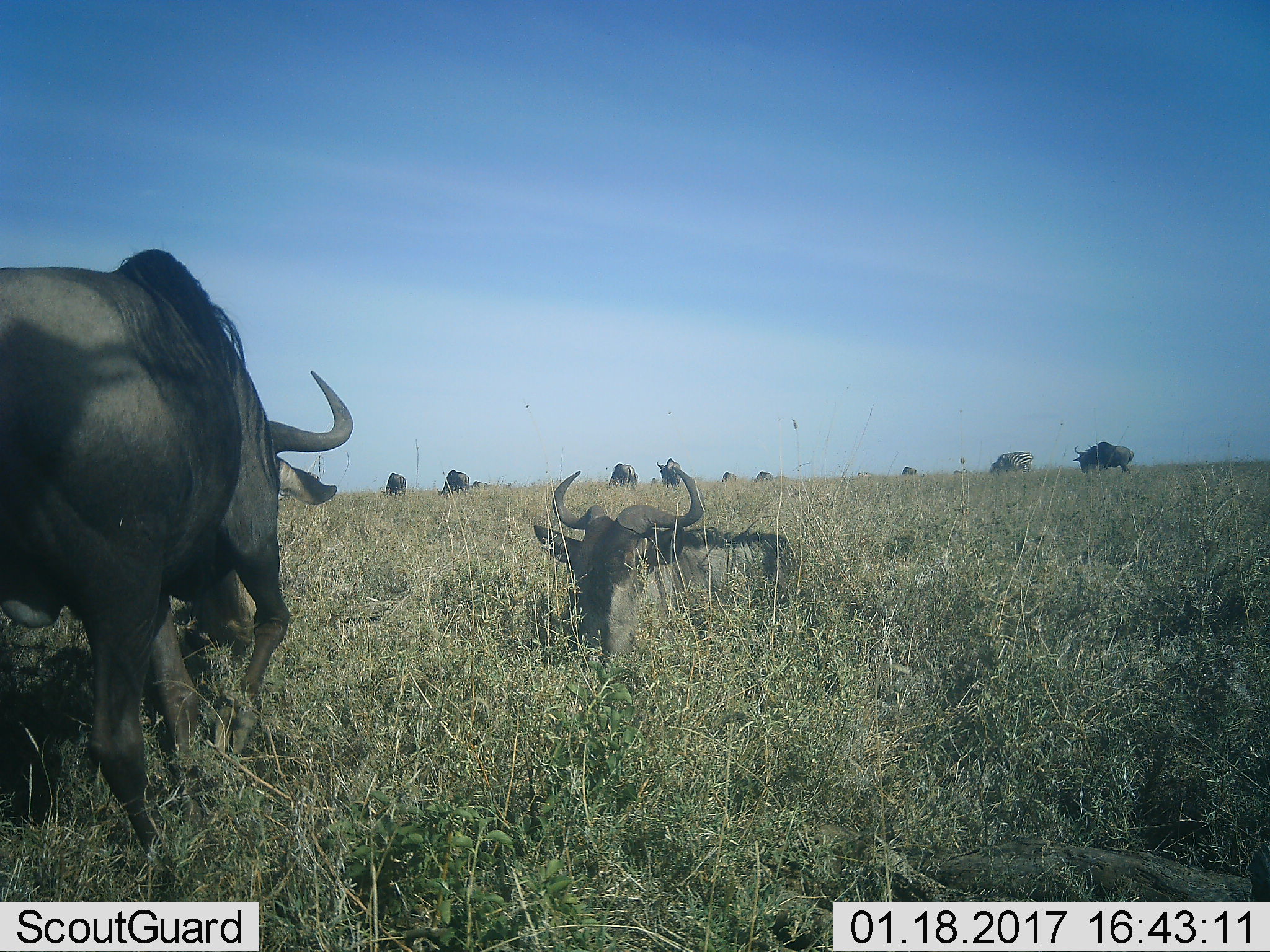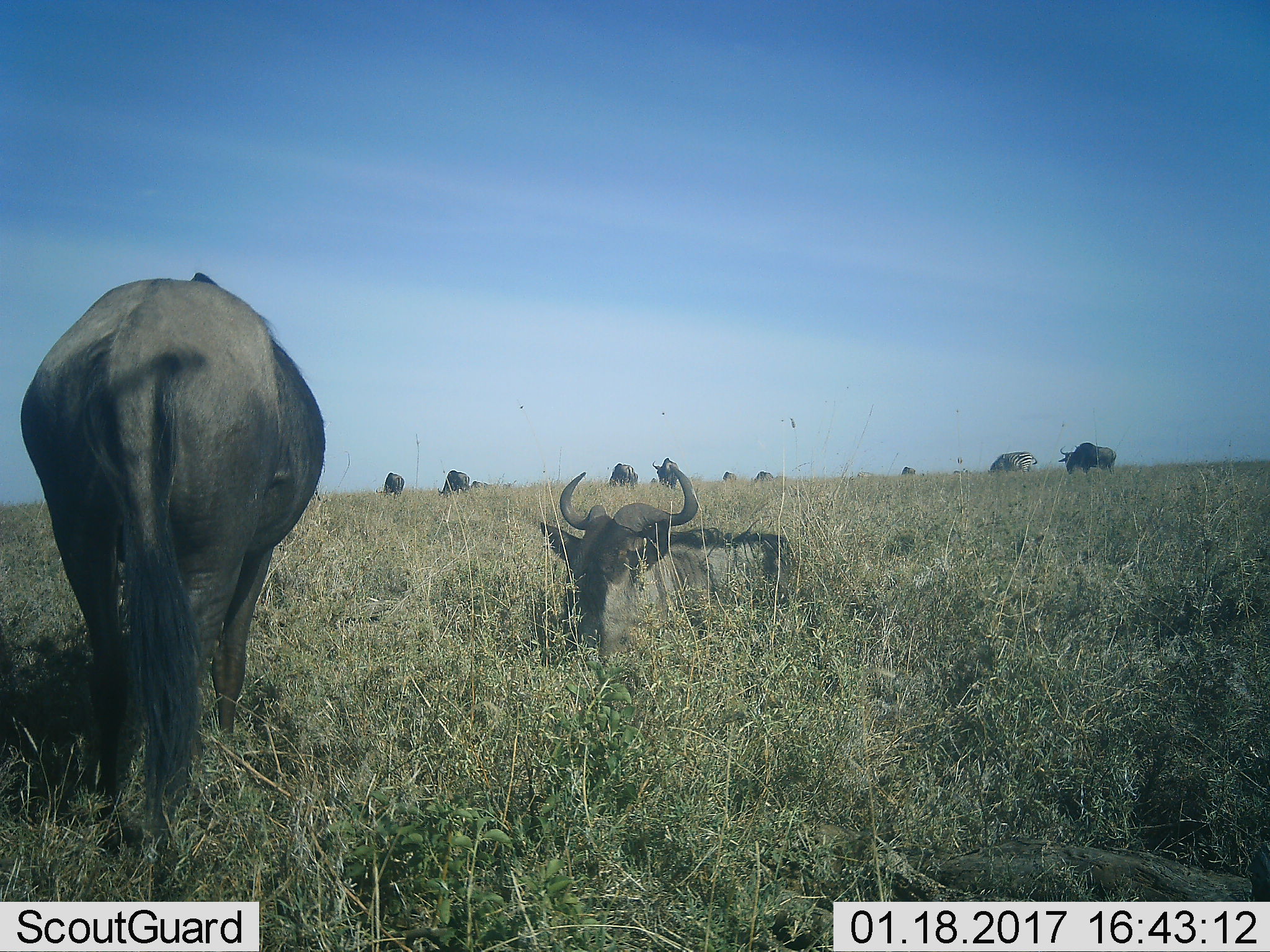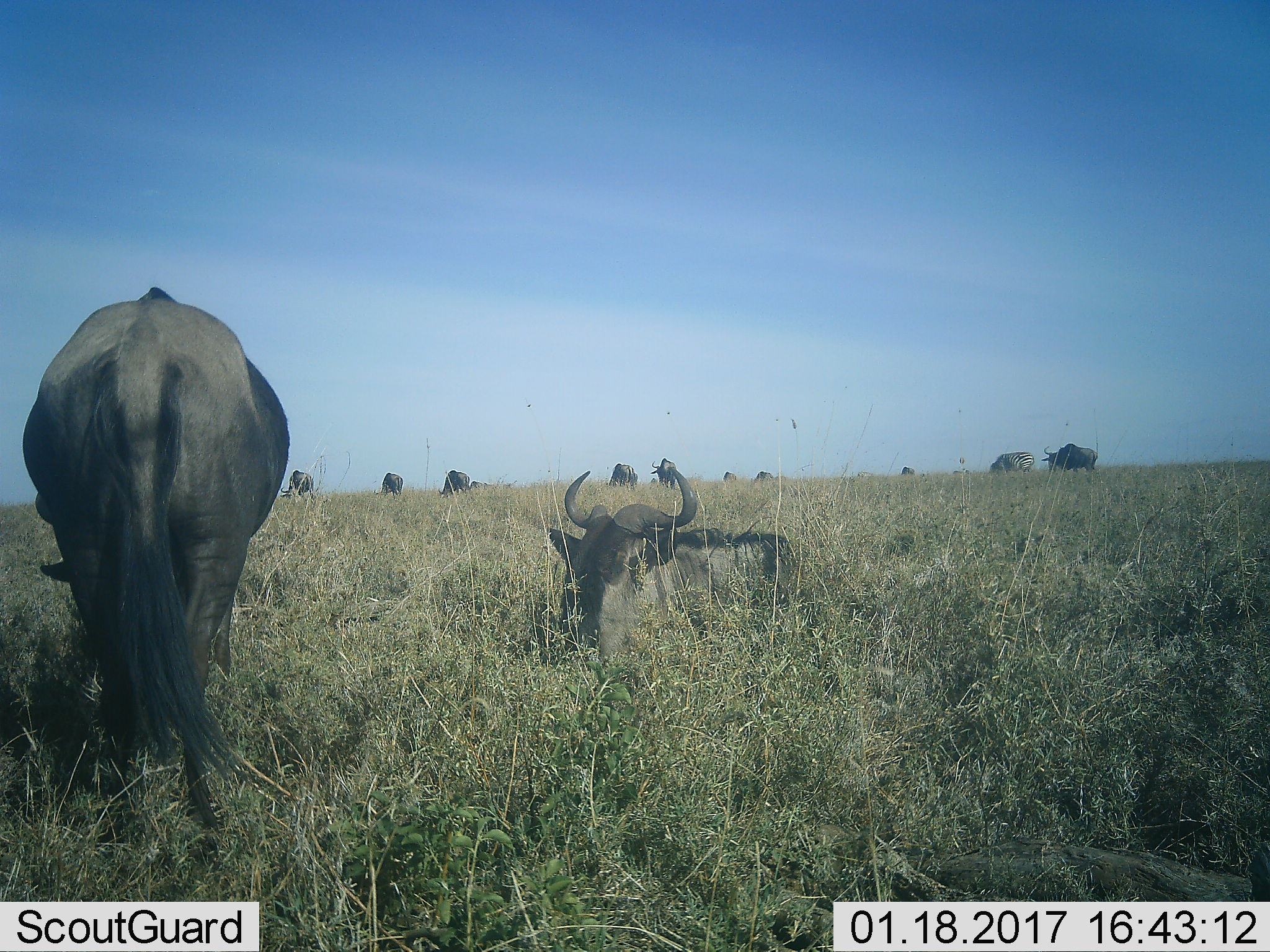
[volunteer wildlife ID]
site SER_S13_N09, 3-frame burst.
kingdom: Animalia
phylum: Chordata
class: Mammalia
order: Artiodactyla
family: Bovidae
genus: Connochaetes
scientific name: Connochaetes taurinus taurinus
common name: blue wildebeest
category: wildebeestblue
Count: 11-50.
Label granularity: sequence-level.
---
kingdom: Animalia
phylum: Chordata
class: Mammalia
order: Perissodactyla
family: Equidae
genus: Equus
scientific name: Equus quagga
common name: plains zebra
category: zebraplains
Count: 1.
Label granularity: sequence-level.